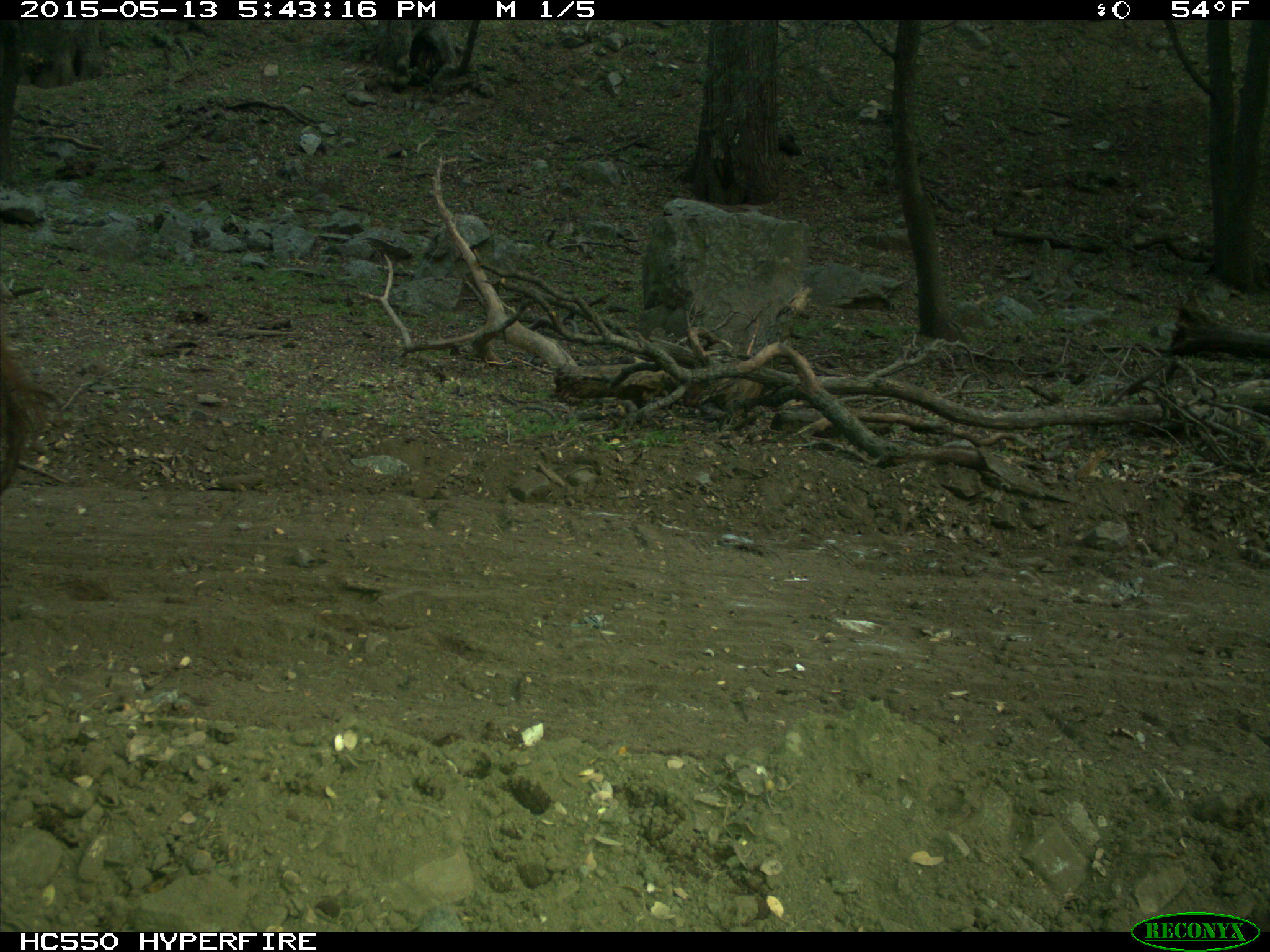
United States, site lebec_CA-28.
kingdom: Animalia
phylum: Chordata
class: Mammalia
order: Artiodactyla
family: Bovidae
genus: Bos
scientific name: Bos taurus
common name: domestic cow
Bos taurus (domestic cow).